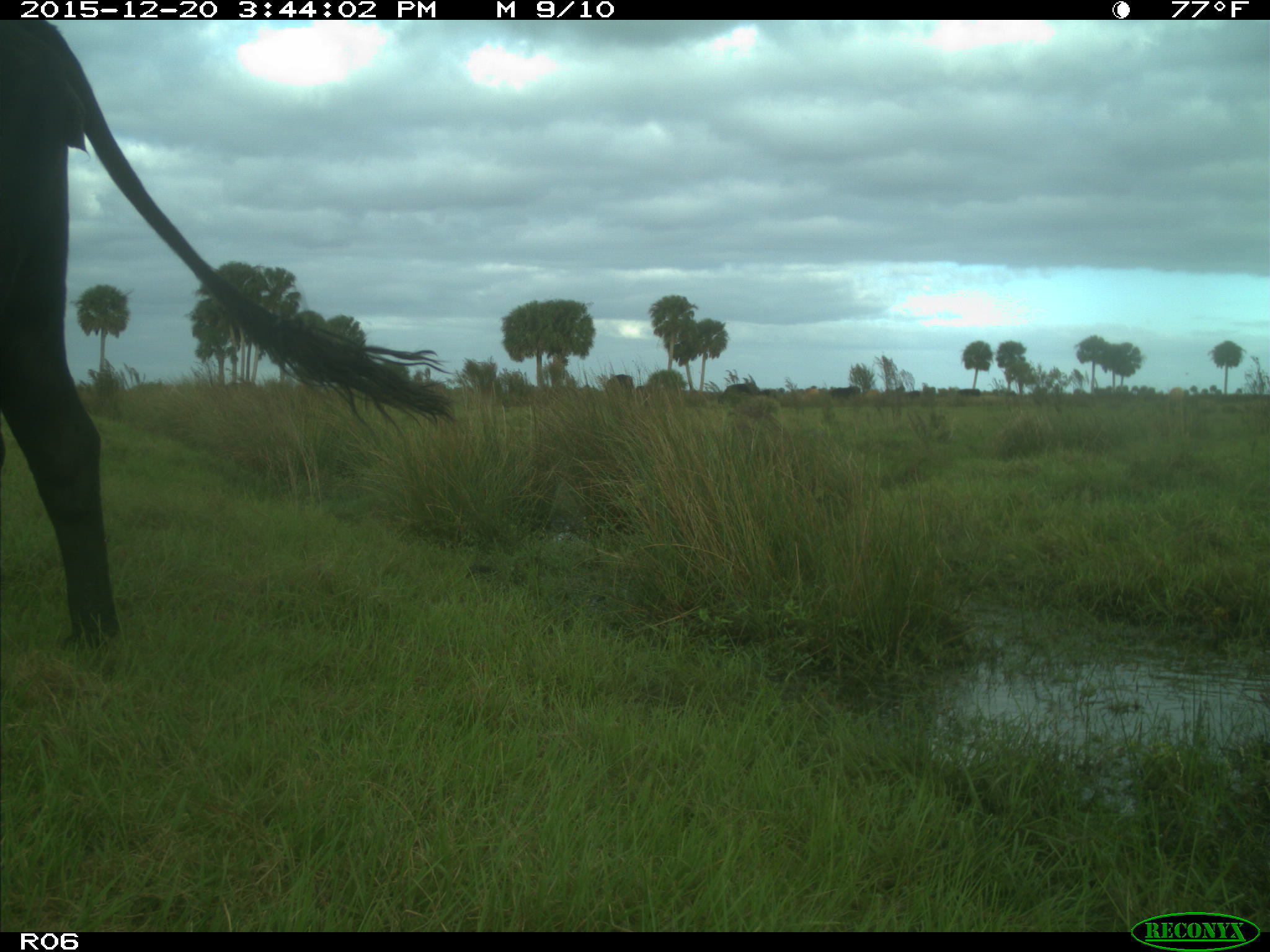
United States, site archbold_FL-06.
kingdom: Animalia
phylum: Chordata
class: Mammalia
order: Artiodactyla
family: Bovidae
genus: Bos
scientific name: Bos taurus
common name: domestic cow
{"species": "Bos taurus (domestic cow)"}